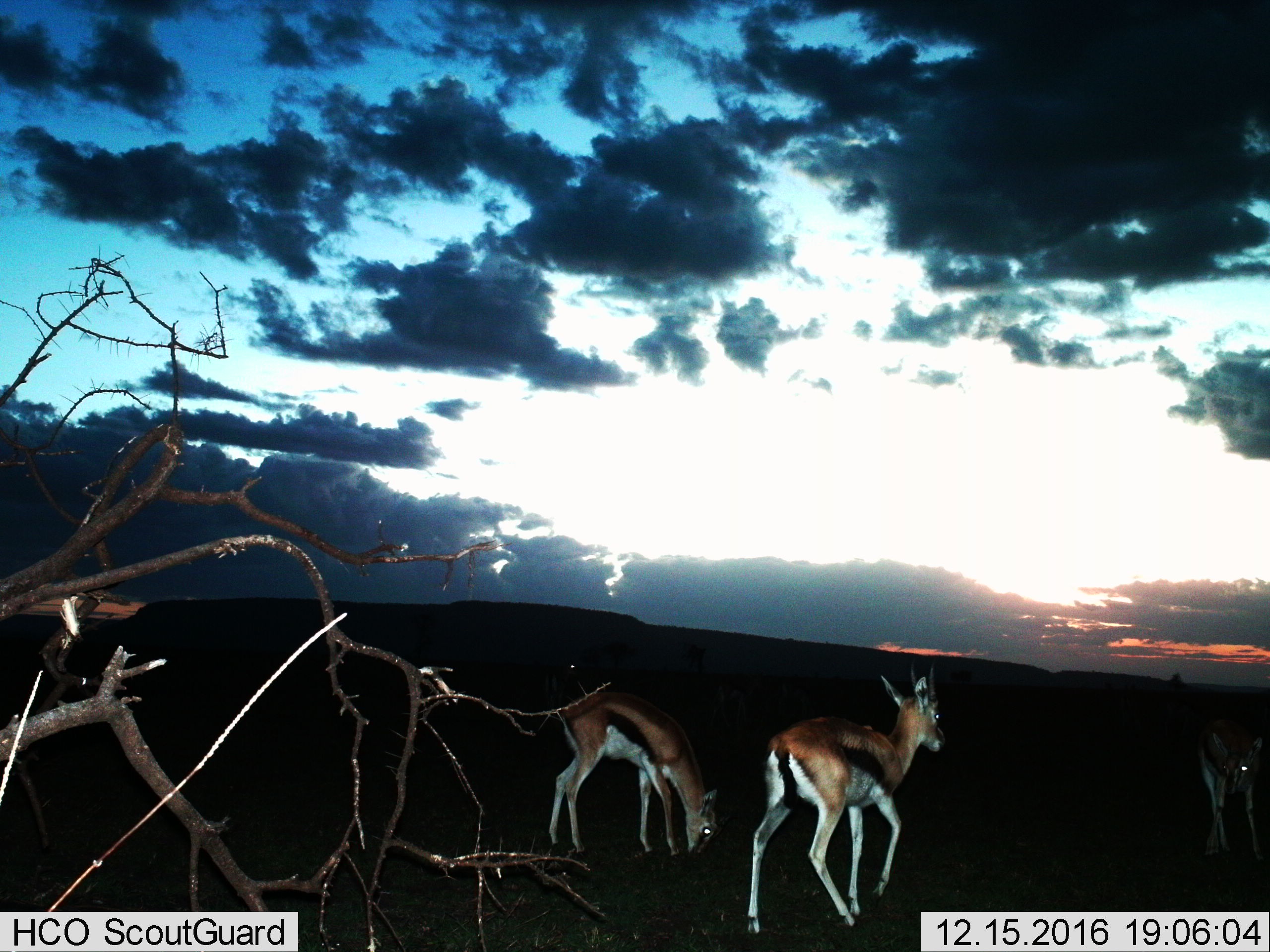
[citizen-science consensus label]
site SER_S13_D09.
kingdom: Animalia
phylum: Chordata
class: Mammalia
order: Artiodactyla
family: Bovidae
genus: Eudorcas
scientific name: Eudorcas thomsonii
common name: thomson's gazelle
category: gazellethomsons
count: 3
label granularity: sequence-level